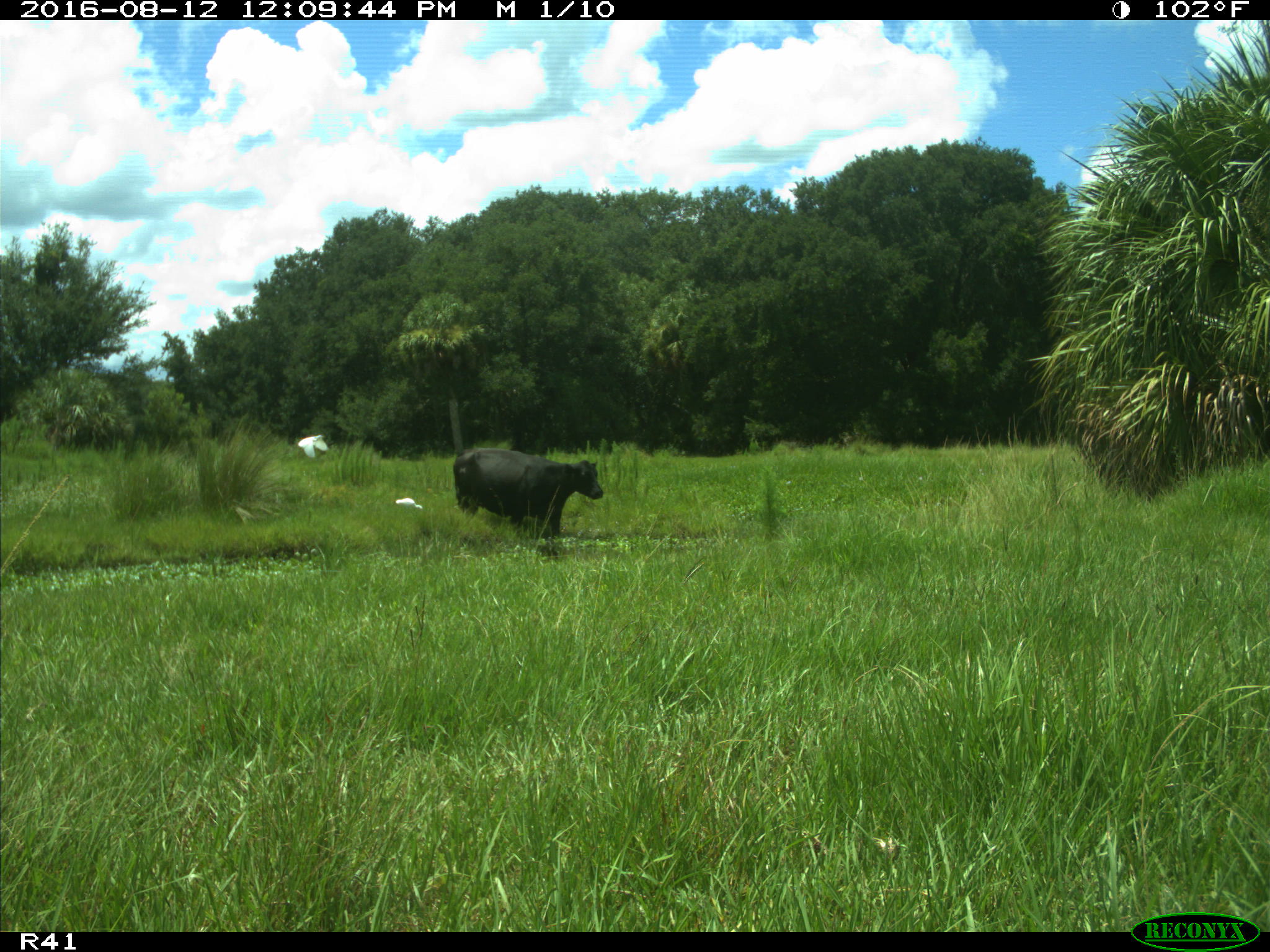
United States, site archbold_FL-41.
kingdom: Animalia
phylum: Chordata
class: Mammalia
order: Artiodactyla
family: Bovidae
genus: Bos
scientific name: Bos taurus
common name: domestic cow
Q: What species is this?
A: Bos taurus (domestic cow).